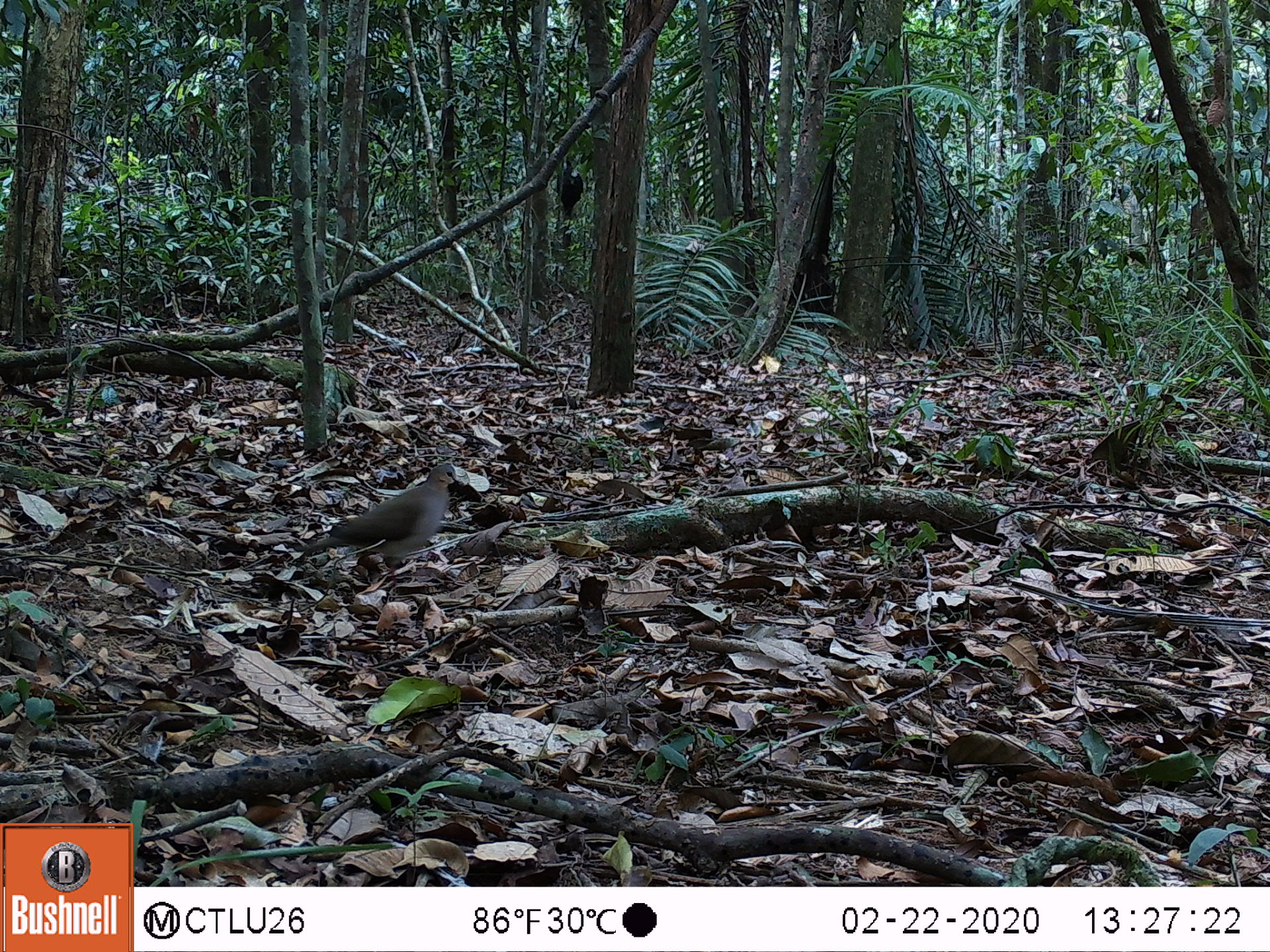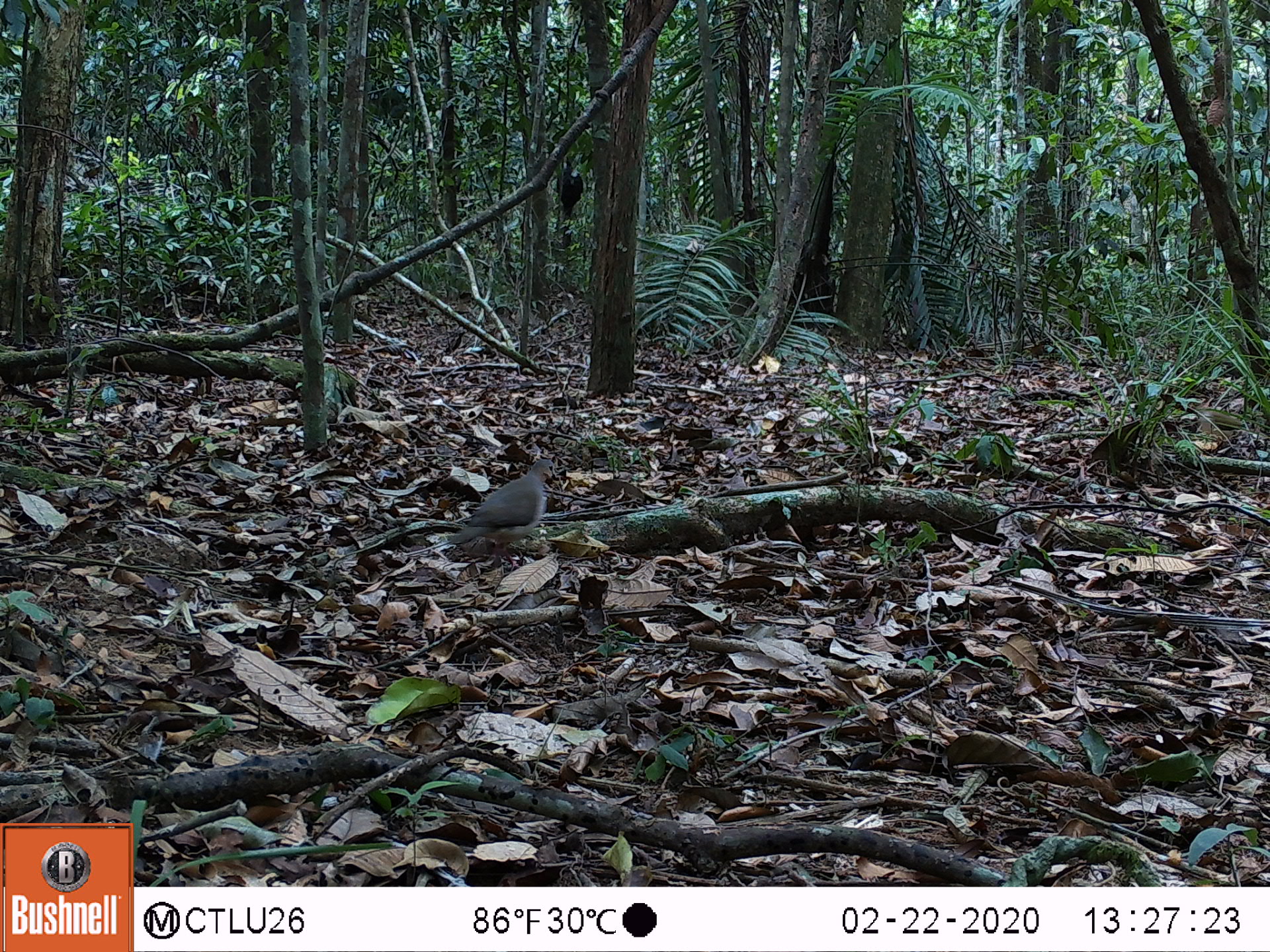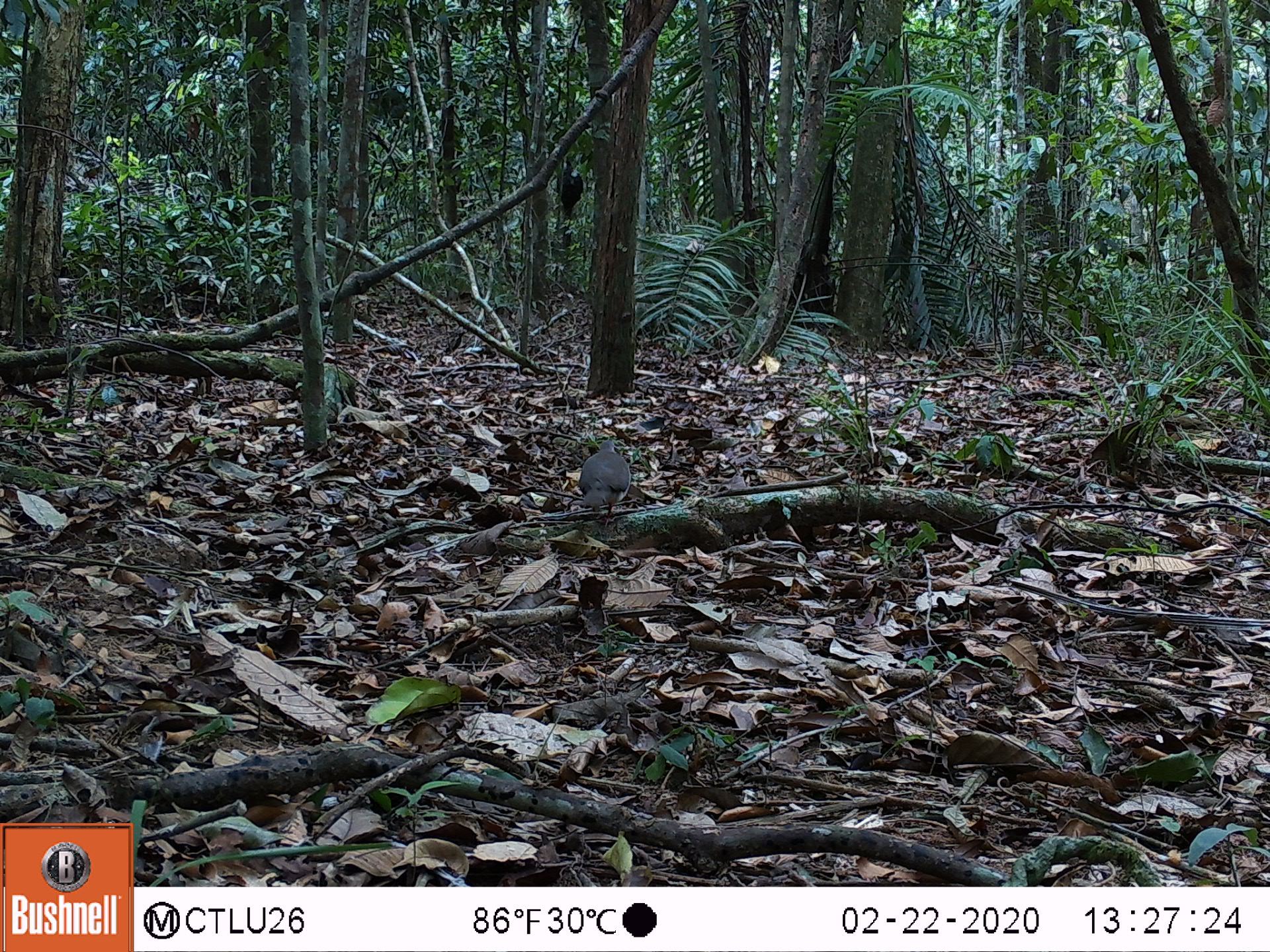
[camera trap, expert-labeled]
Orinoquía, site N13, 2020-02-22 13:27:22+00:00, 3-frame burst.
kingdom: Animalia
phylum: Chordata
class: Aves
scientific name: Aves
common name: bird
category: unknown bird